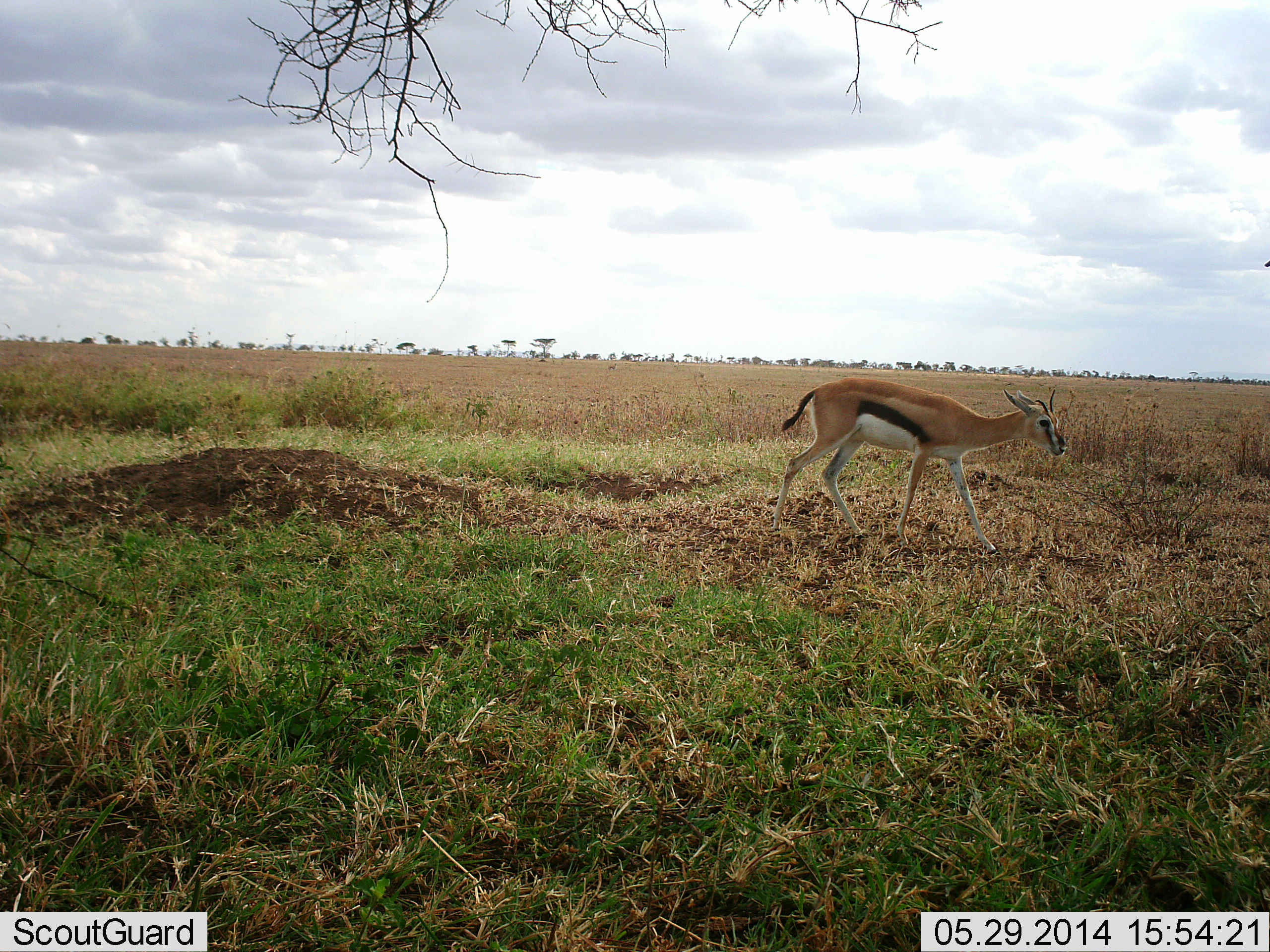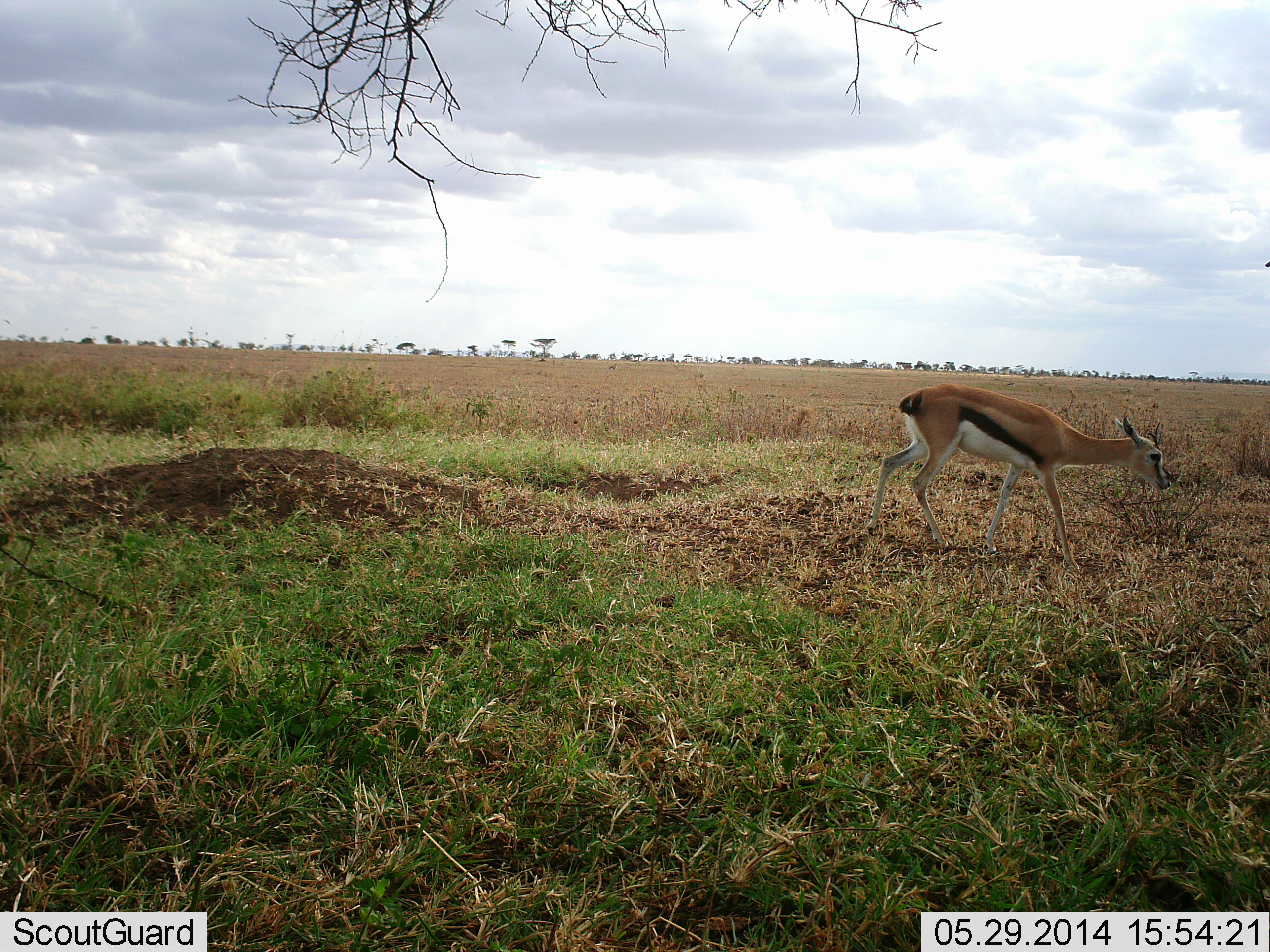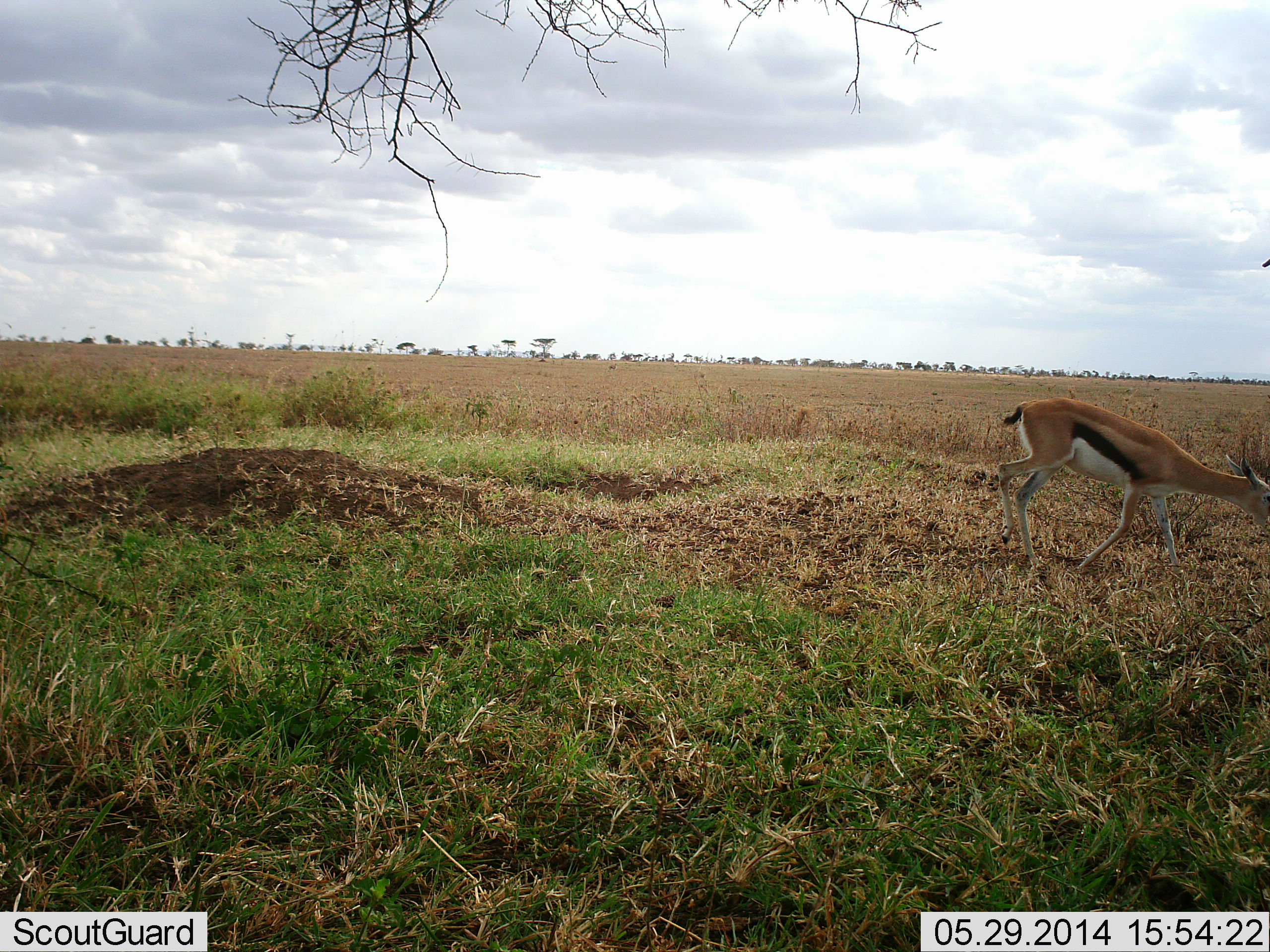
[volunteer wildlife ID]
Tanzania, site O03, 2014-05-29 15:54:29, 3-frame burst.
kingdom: Animalia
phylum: Chordata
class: Mammalia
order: Artiodactyla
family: Bovidae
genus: Eudorcas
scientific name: Eudorcas thomsonii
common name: thomson's gazelle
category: gazellethomsons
Gazellethomsons (thomson's gazelle) (Eudorcas thomsonii), count 1. Behavior (volunteer vote fractions): standing 0%, resting 0%, moving 100%, interacting 0%. Young present (vote fraction): 0%. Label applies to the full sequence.